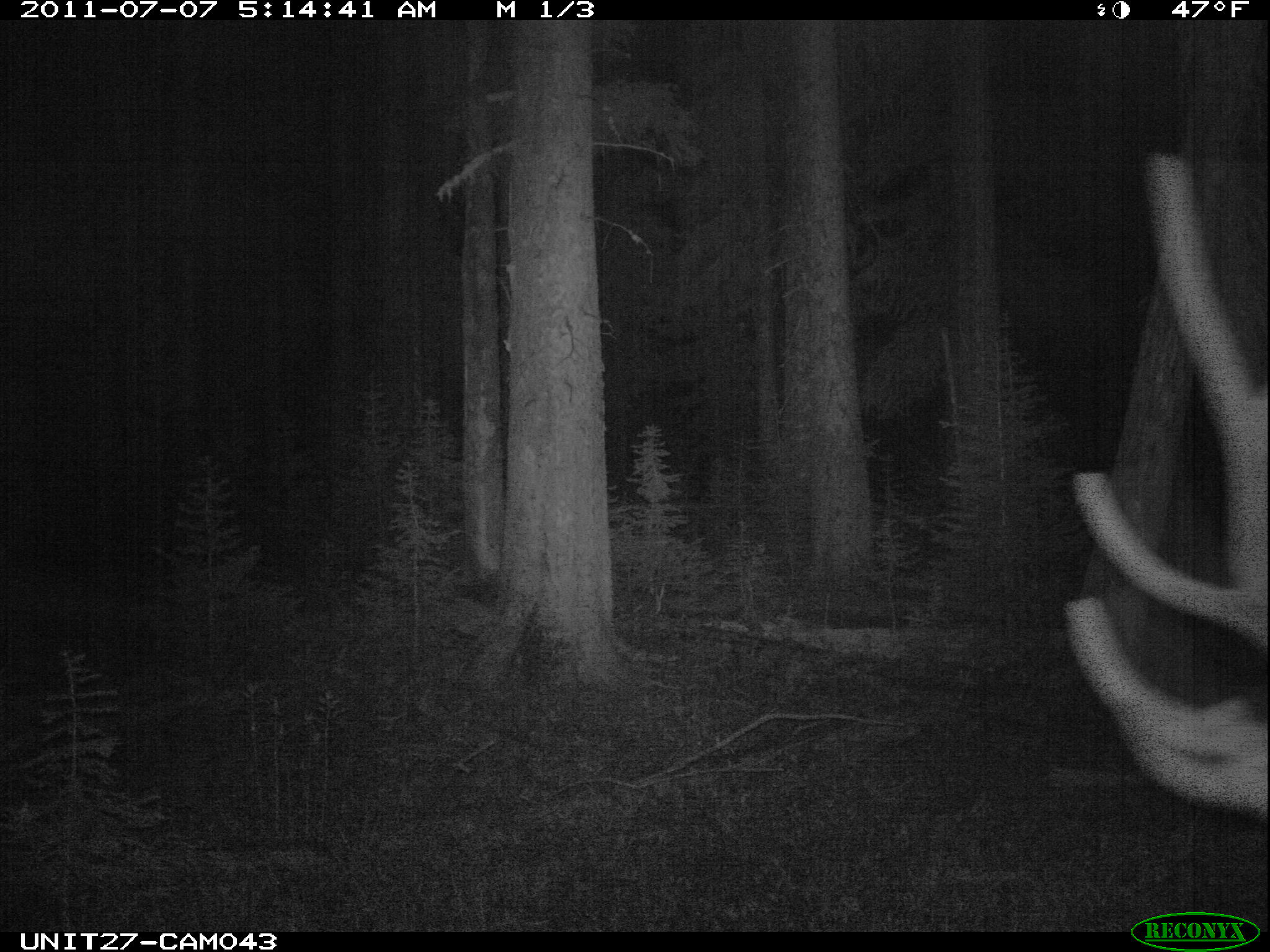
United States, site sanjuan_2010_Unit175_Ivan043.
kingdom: Animalia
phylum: Chordata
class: Mammalia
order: Artiodactyla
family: Cervidae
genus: Cervus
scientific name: Cervus elaphus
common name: red deer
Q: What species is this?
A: Cervus elaphus (red deer).